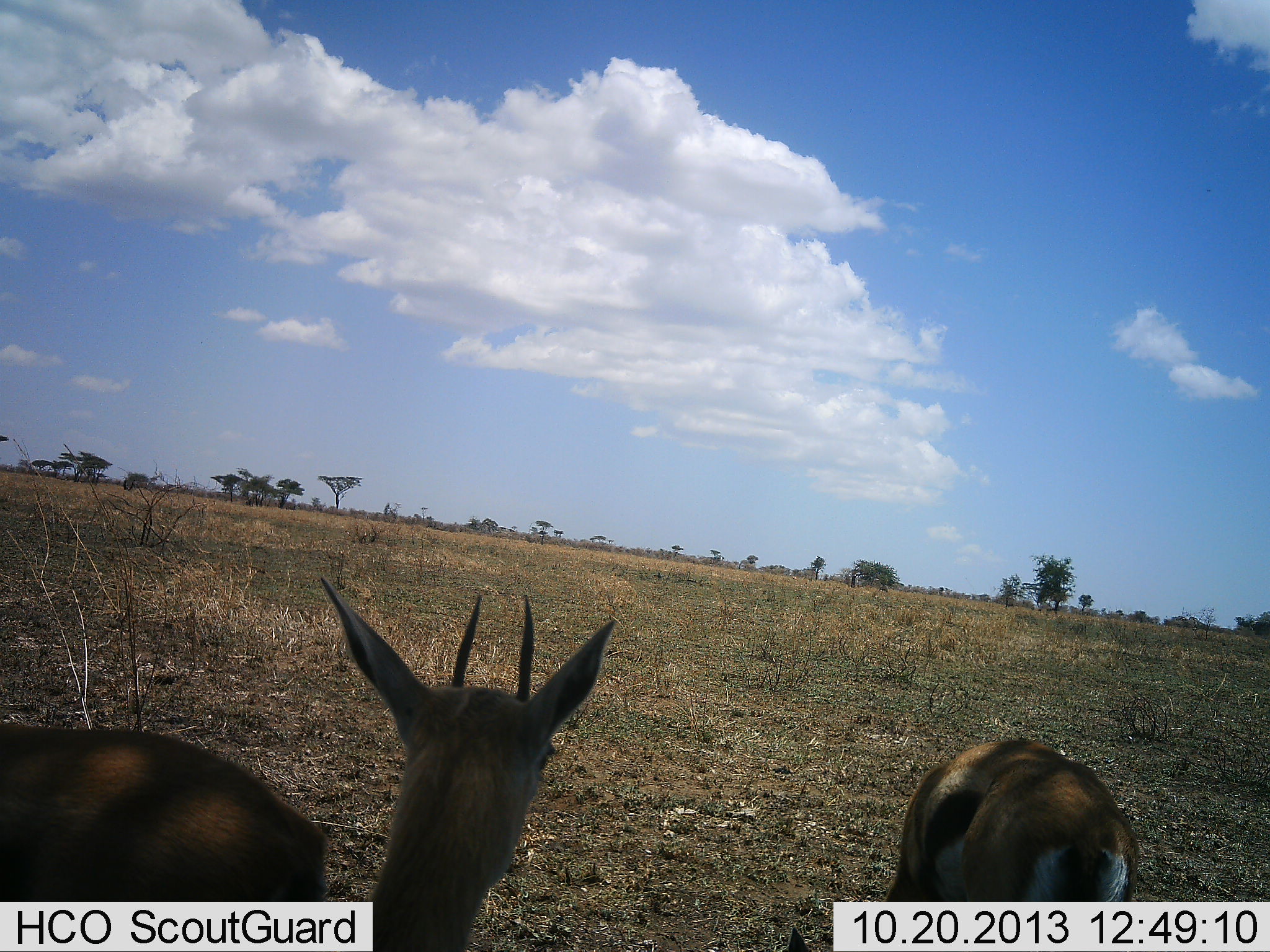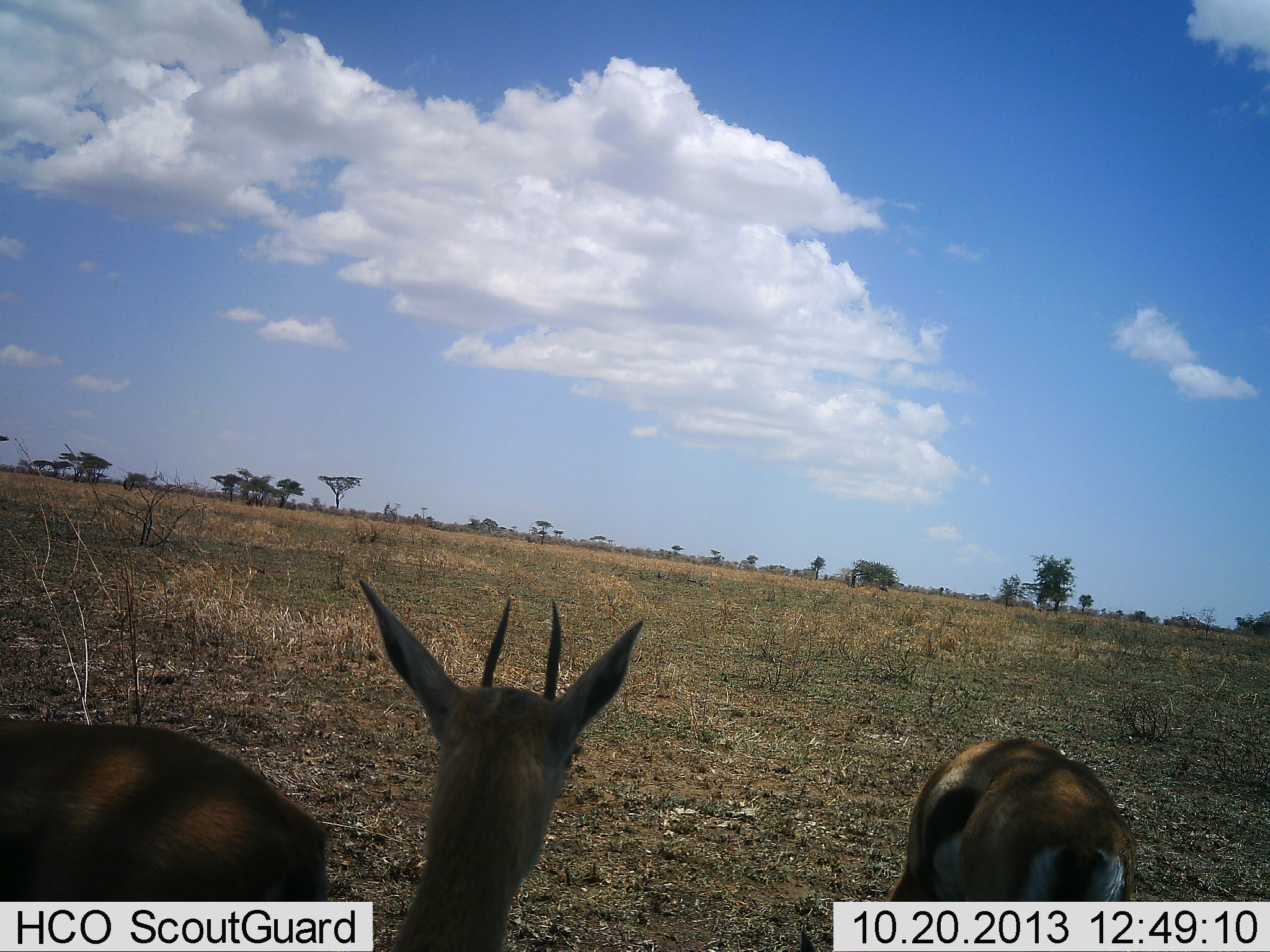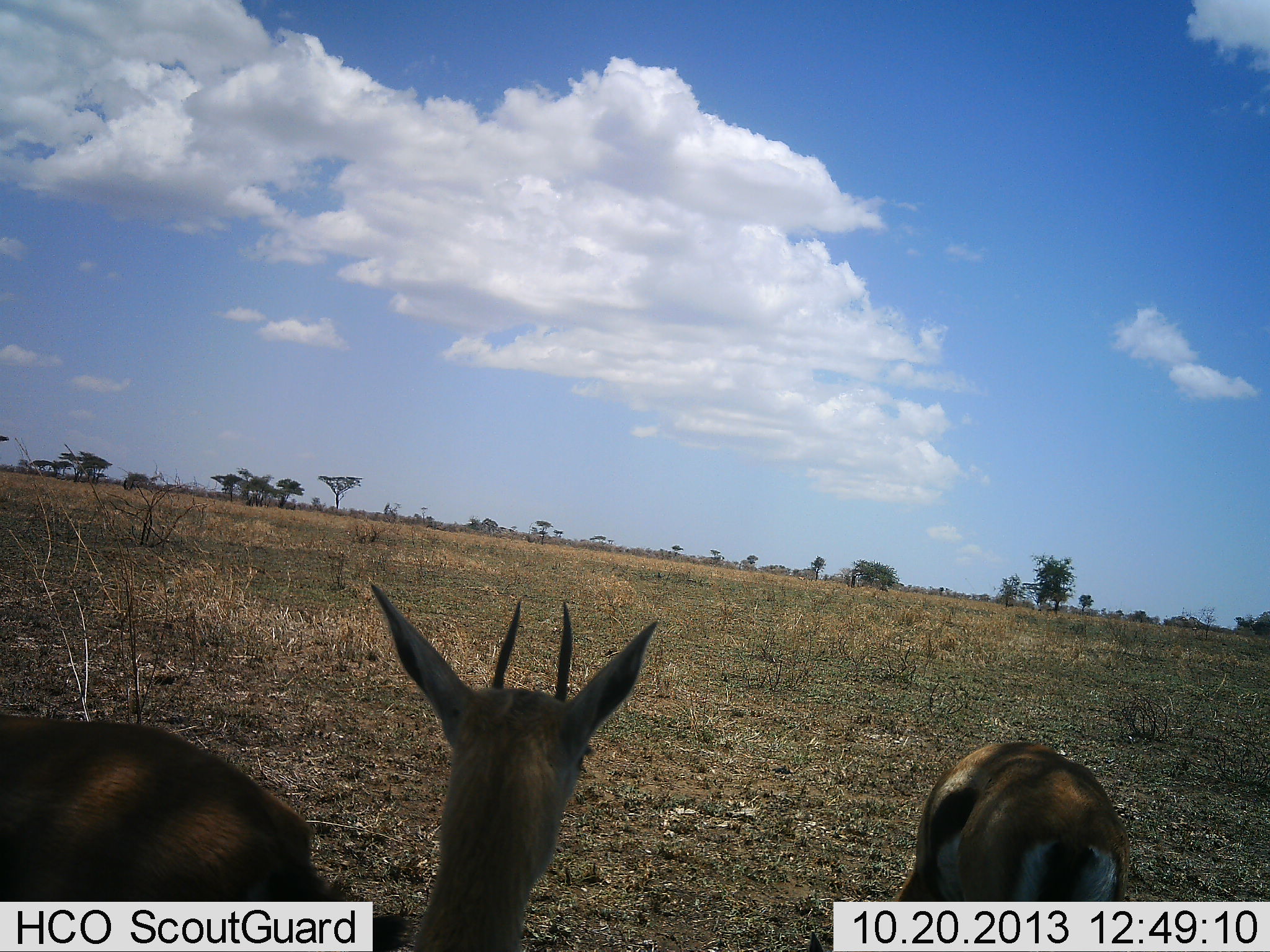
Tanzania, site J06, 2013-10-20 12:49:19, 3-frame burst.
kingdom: Animalia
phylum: Chordata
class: Mammalia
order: Artiodactyla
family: Bovidae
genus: Eudorcas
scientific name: Eudorcas thomsonii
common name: thomson's gazelle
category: gazellethomsons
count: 2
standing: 100%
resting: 0%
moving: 0%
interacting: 0%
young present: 10%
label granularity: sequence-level